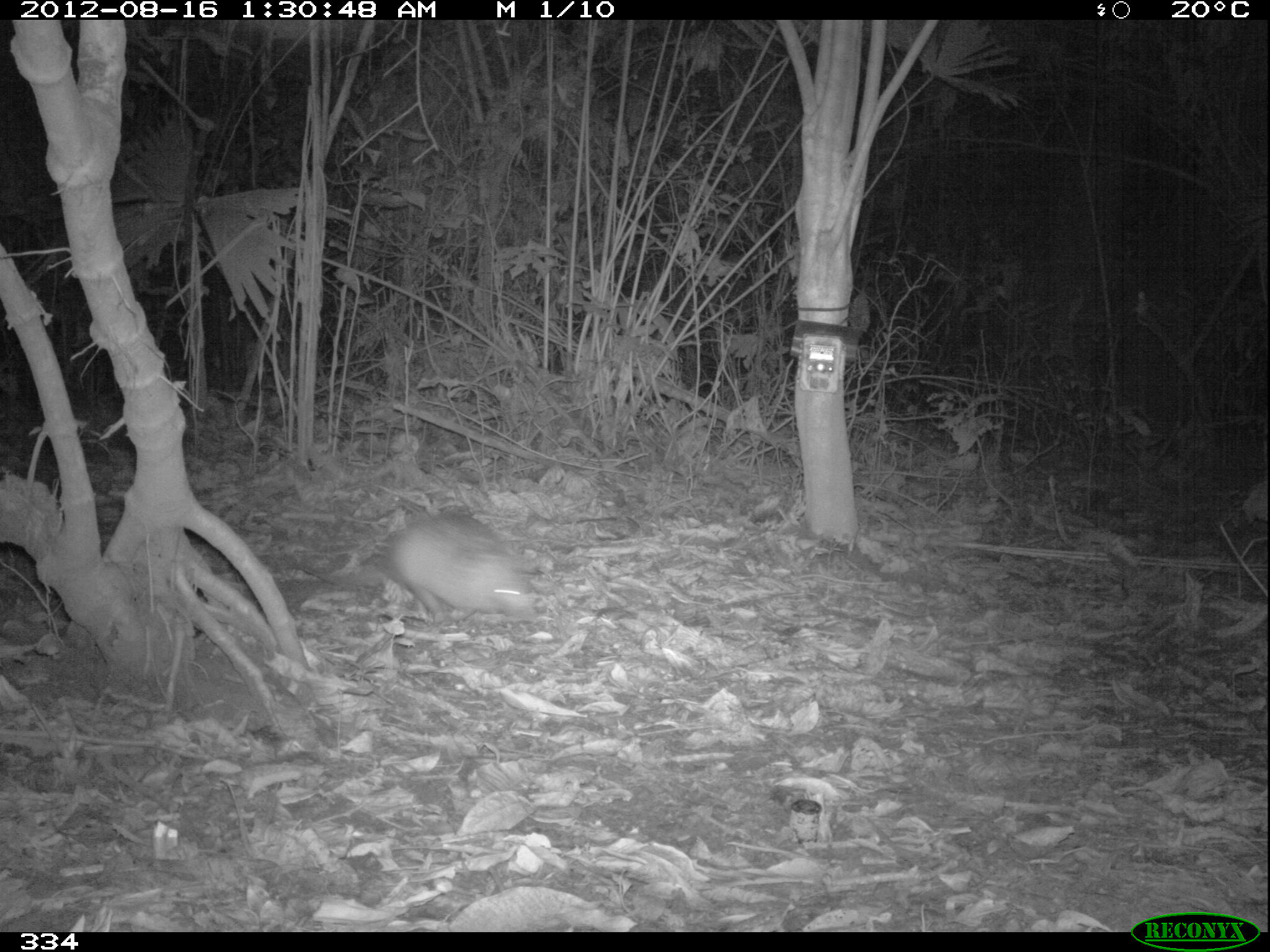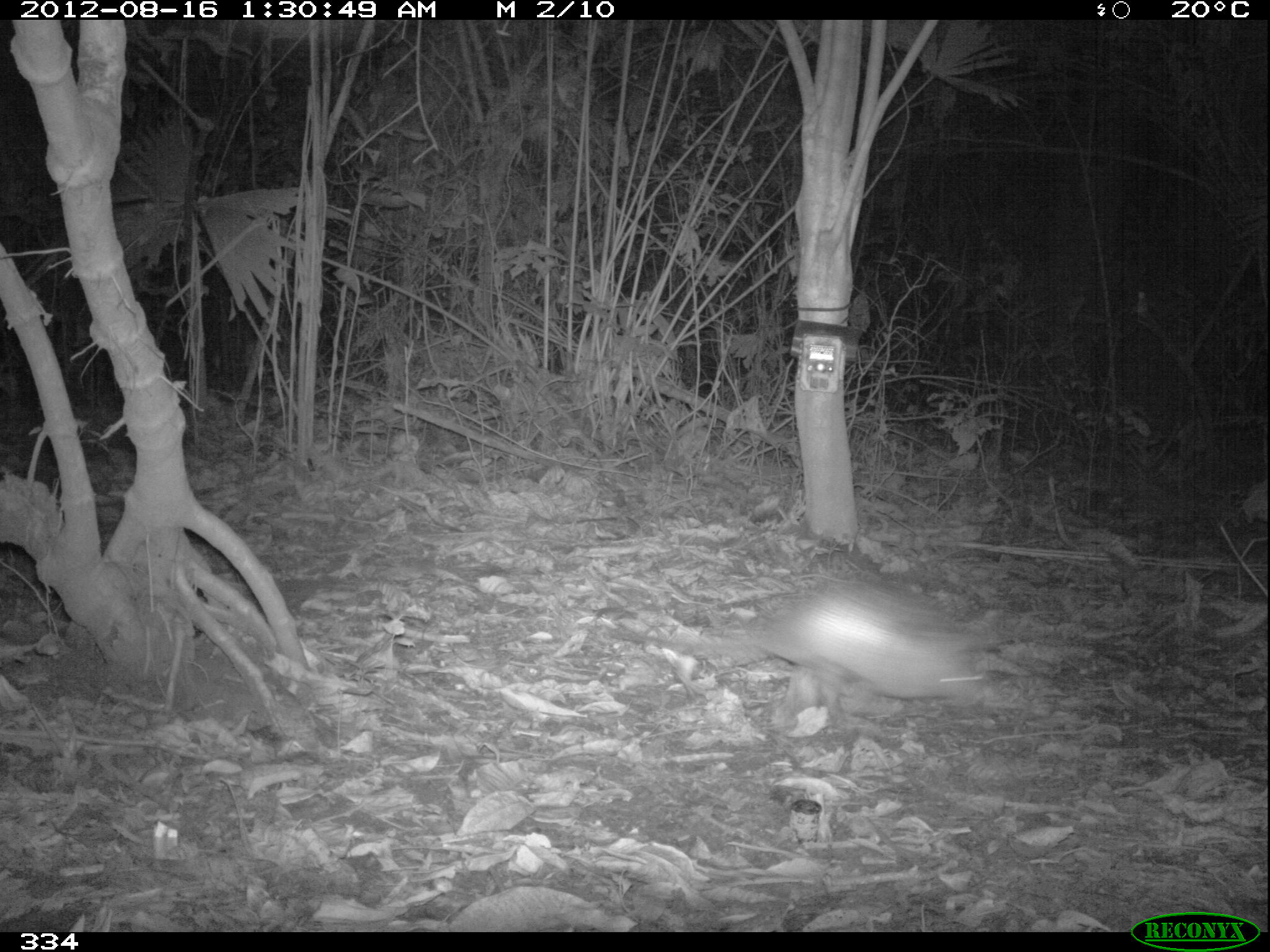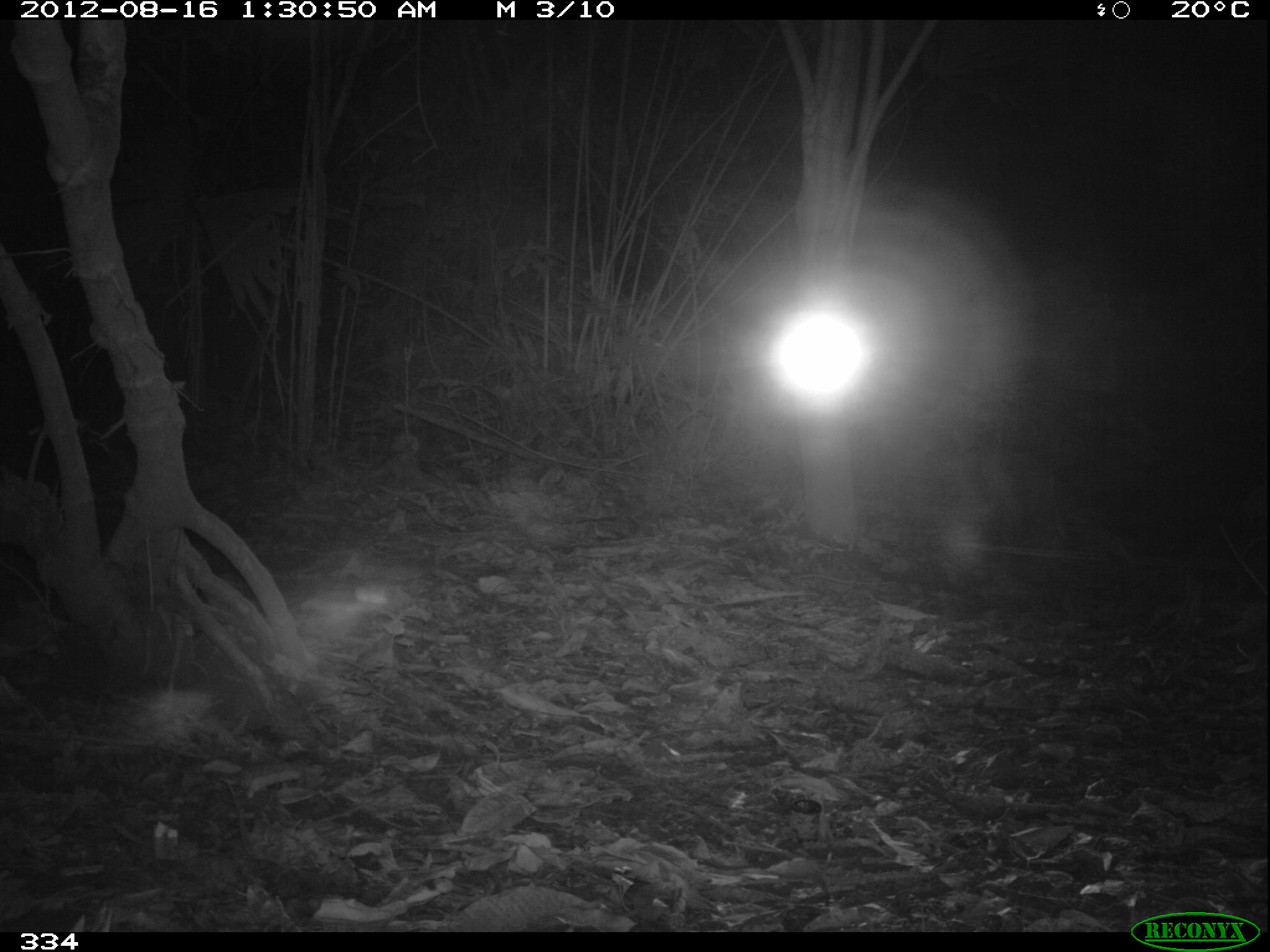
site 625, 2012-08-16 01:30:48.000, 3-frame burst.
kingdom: Animalia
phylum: Chordata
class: Mammalia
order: Cingulata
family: Dasypodidae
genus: Dasypus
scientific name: Dasypus novemcinctus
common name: nine-banded armadillo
Dasypus novemcinctus (nine-banded armadillo).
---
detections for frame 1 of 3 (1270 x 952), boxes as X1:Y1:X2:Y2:
dasypus novemcinctus: 284:512:538:625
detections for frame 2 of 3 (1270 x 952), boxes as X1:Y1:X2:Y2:
dasypus novemcinctus: 603:575:990:703